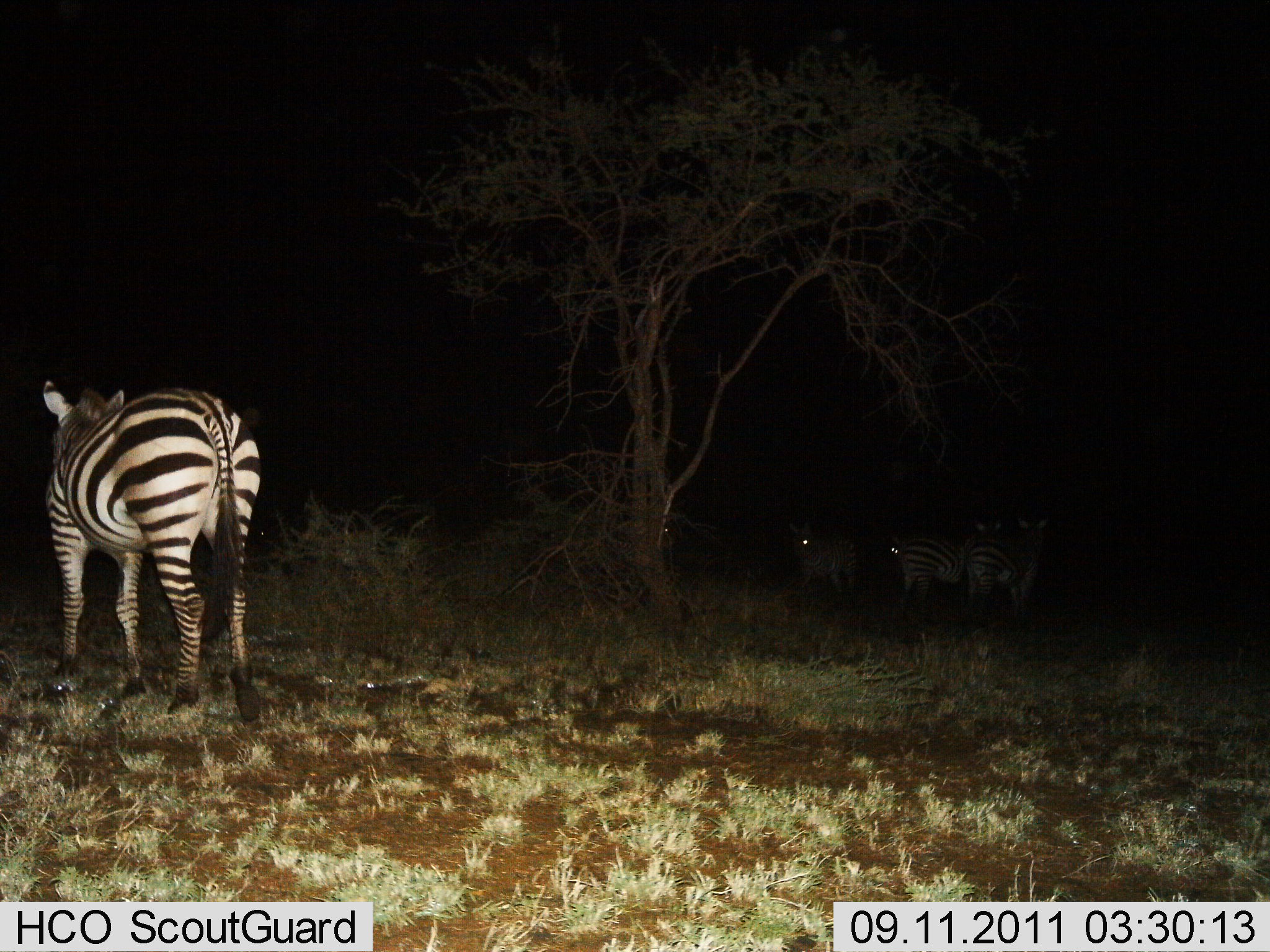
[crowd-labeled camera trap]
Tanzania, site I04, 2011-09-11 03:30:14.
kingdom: Animalia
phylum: Chordata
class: Mammalia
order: Perissodactyla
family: Equidae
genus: Equus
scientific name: Equus quagga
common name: plains zebra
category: zebra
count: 5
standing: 91%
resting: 0%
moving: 9%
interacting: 9%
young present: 0%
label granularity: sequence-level